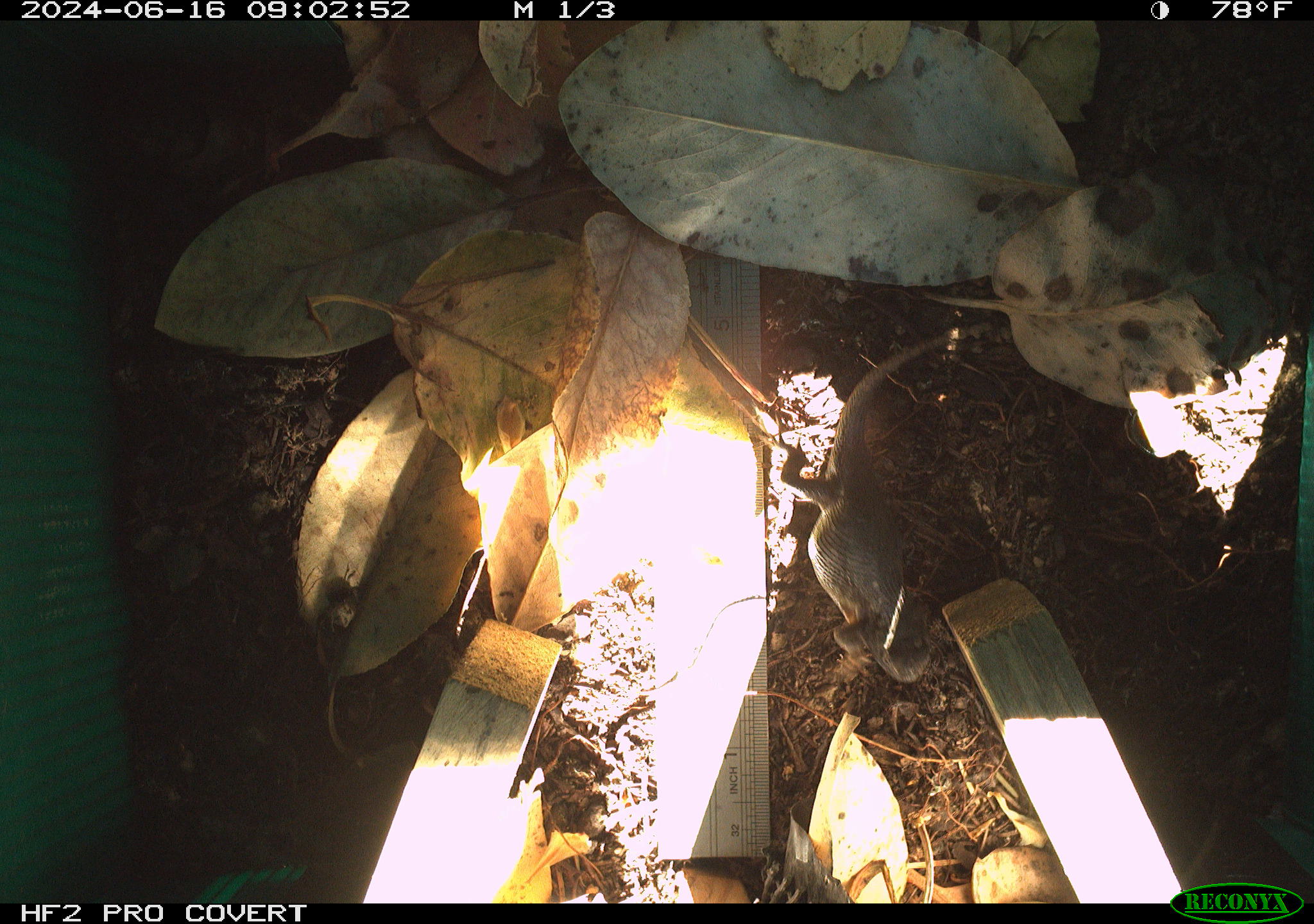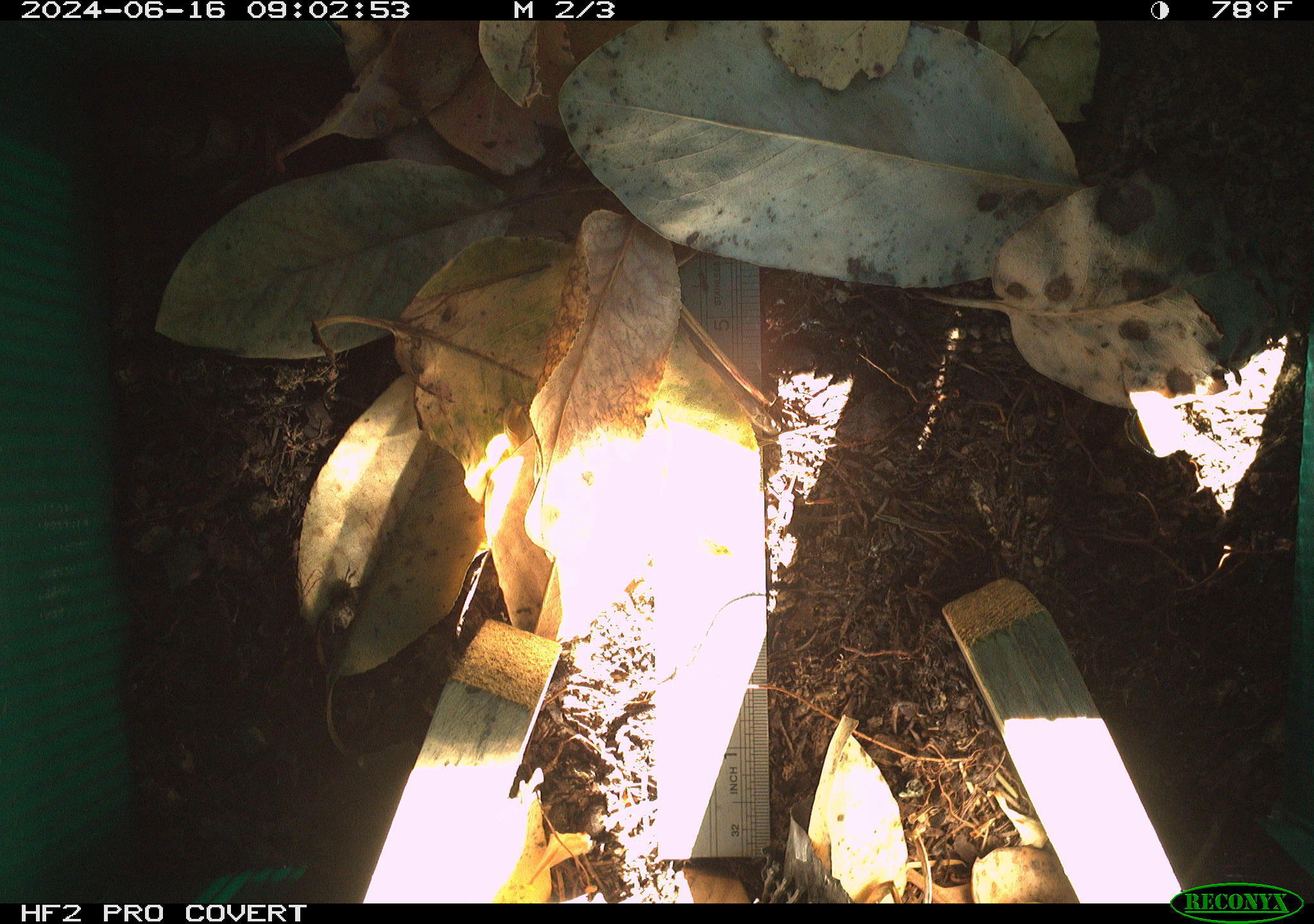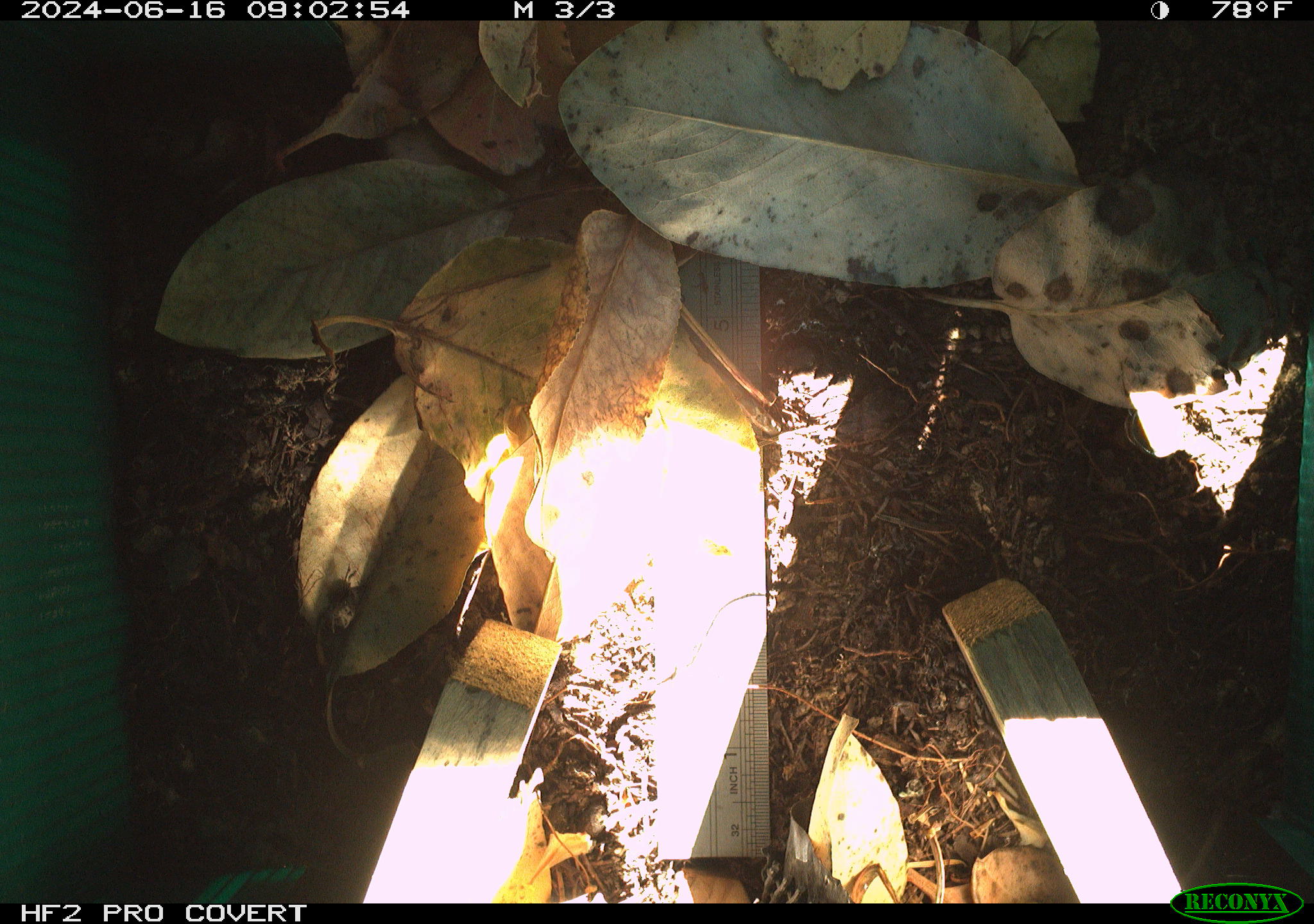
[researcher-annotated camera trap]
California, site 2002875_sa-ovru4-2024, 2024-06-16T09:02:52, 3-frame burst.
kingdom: Animalia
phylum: Chordata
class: Reptilia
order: Squamata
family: Phrynosomatidae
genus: Sceloporus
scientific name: Sceloporus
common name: spiny lizards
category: sceloporus species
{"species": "sceloporus species (spiny lizards) (Sceloporus)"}